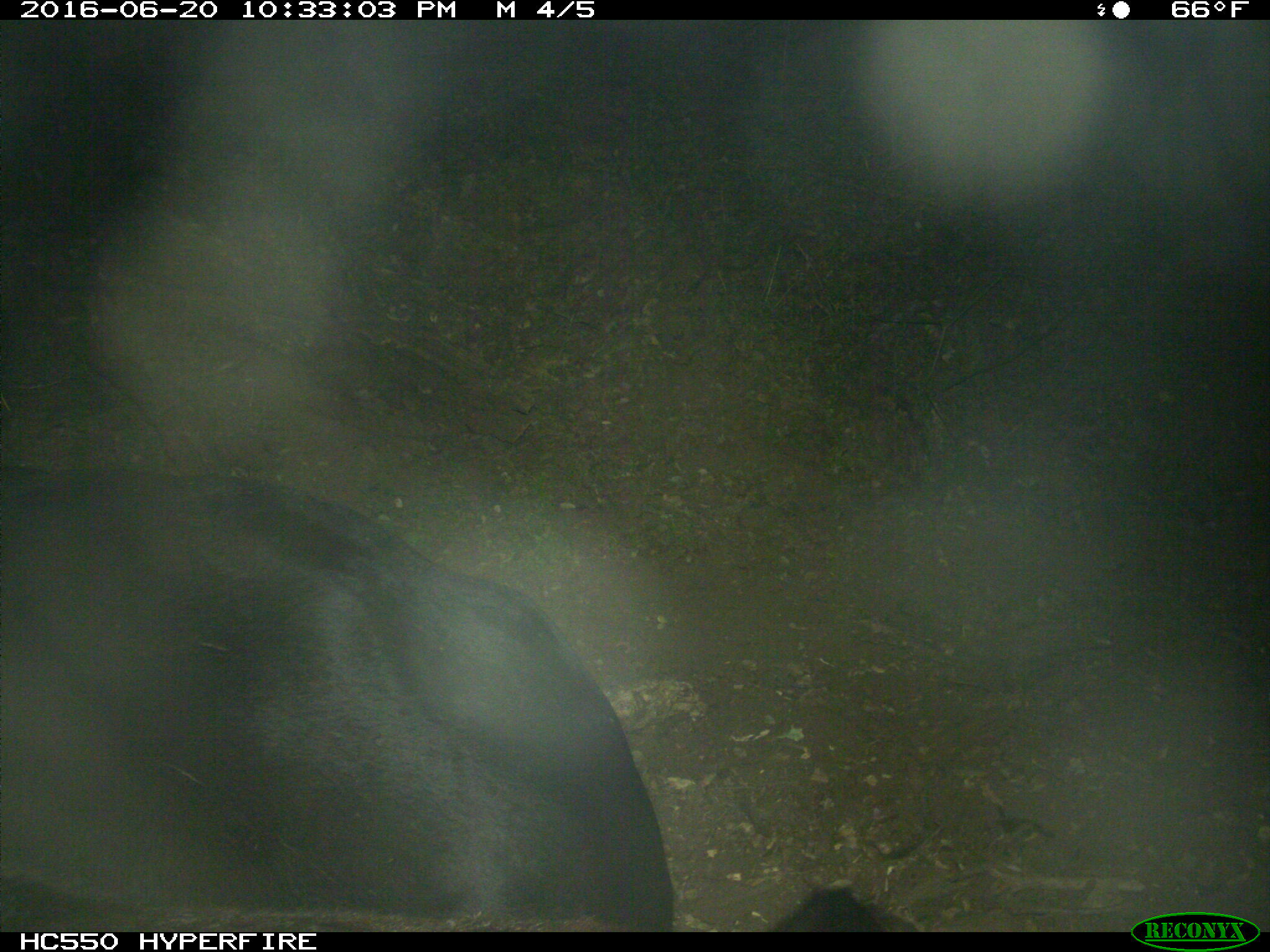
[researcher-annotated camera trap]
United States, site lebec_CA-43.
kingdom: Animalia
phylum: Chordata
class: Mammalia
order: Artiodactyla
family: Bovidae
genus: Bos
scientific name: Bos taurus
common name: domestic cow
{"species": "Bos taurus (domestic cow)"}